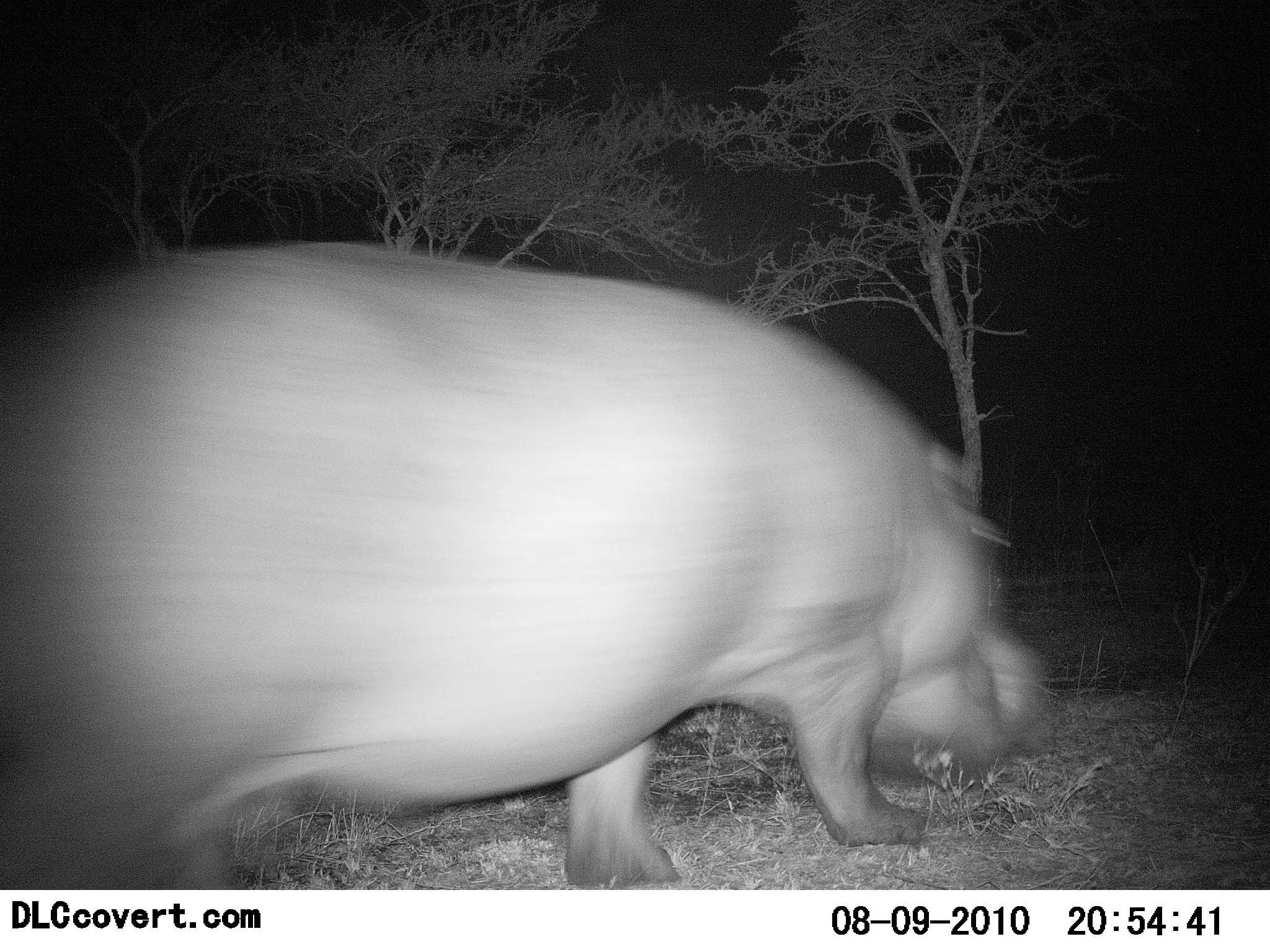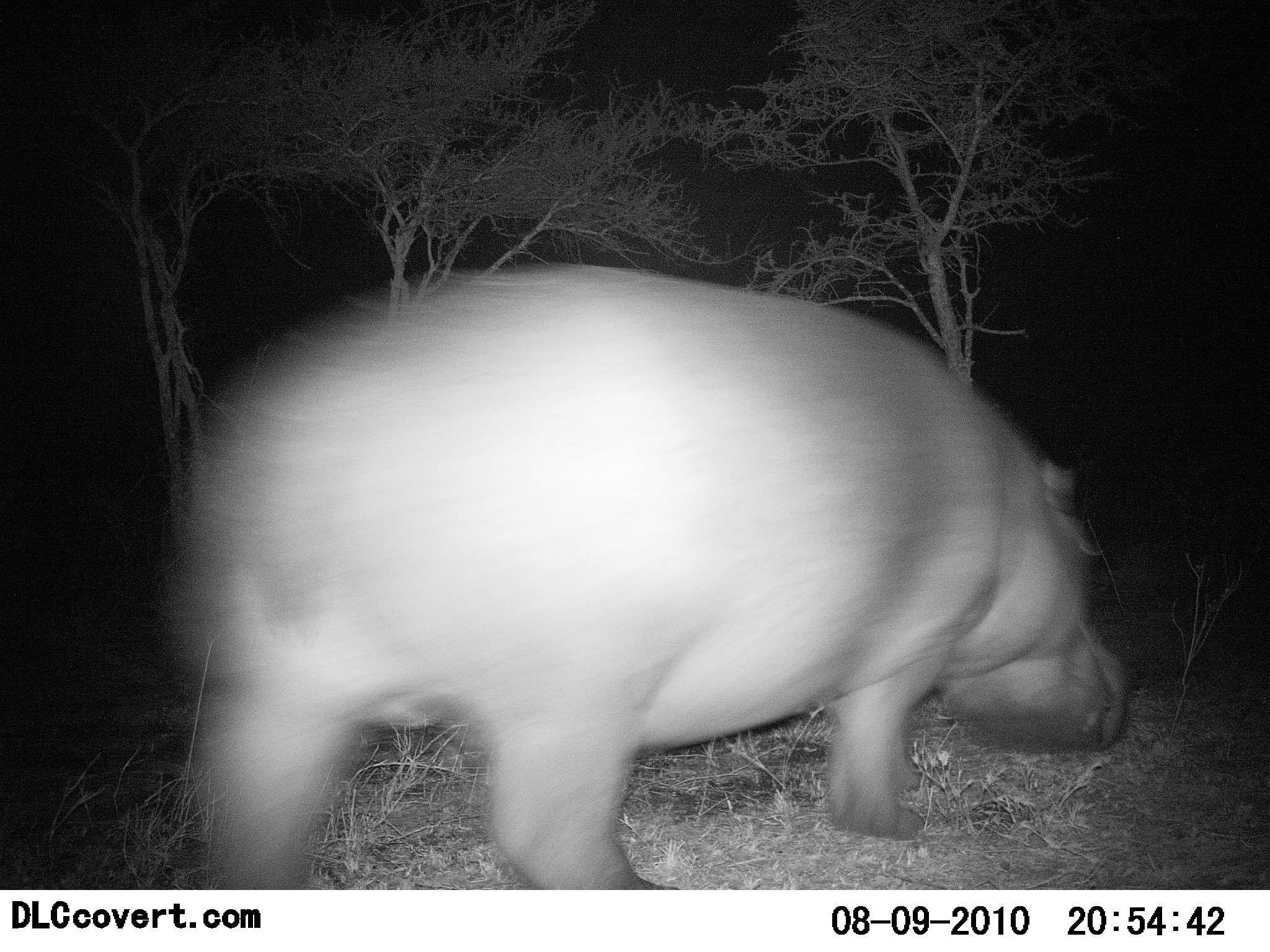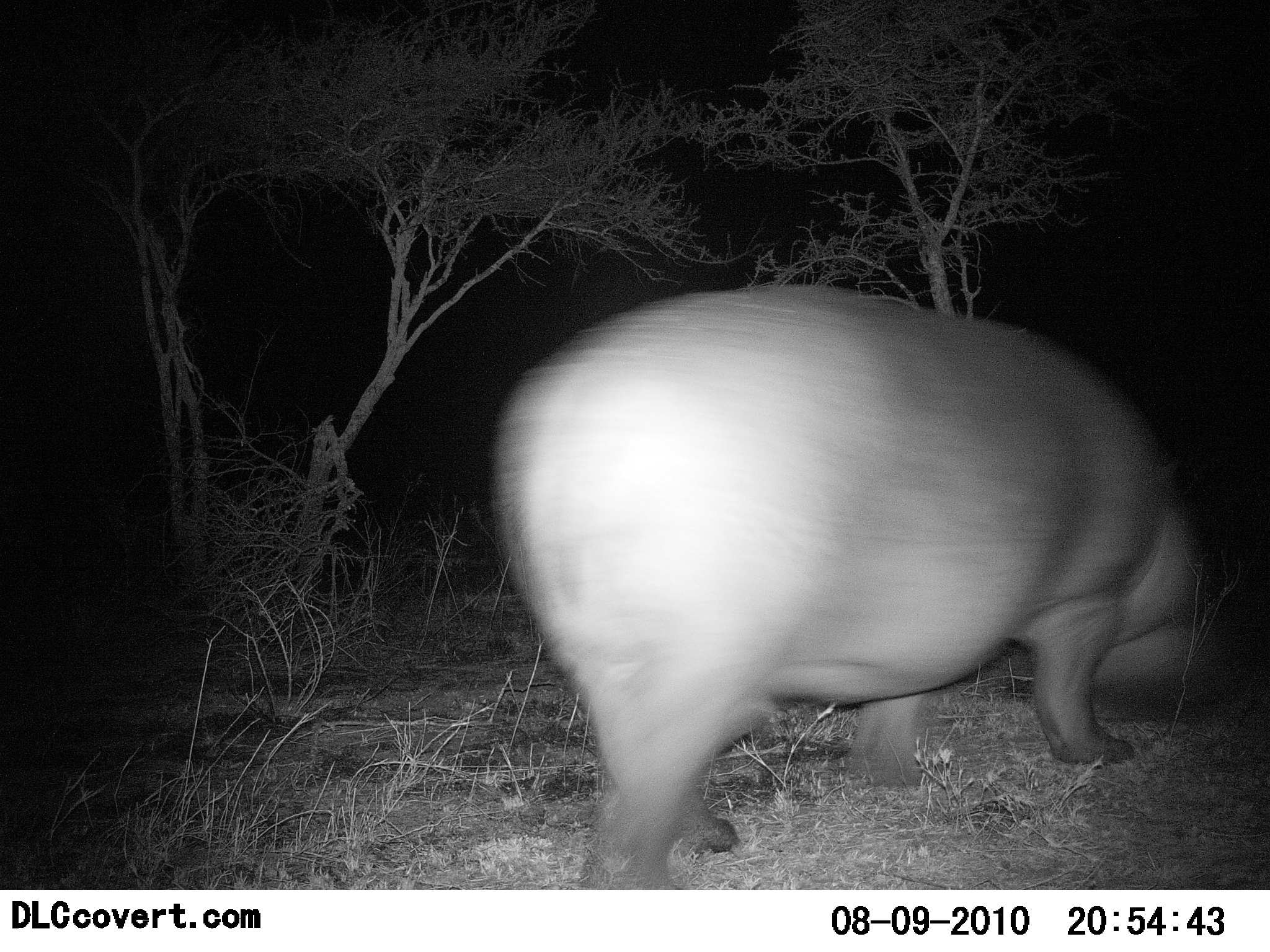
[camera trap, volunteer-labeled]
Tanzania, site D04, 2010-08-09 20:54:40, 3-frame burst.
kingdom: Animalia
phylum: Chordata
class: Mammalia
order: Artiodactyla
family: Hippopotamidae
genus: Hippopotamus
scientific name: Hippopotamus amphibius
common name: hippopotamus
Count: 1.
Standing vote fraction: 0%.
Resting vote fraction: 0%.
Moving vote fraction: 100%.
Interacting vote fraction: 0%.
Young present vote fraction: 0%.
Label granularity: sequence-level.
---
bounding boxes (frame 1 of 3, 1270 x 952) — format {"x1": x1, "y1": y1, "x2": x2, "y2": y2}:
animal: {"x1": 0, "y1": 237, "x2": 1048, "y2": 889}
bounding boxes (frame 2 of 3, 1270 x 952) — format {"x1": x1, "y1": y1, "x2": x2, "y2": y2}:
animal: {"x1": 159, "y1": 256, "x2": 1133, "y2": 891}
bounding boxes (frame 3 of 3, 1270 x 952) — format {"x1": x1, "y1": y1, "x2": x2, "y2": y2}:
animal: {"x1": 487, "y1": 282, "x2": 1225, "y2": 890}